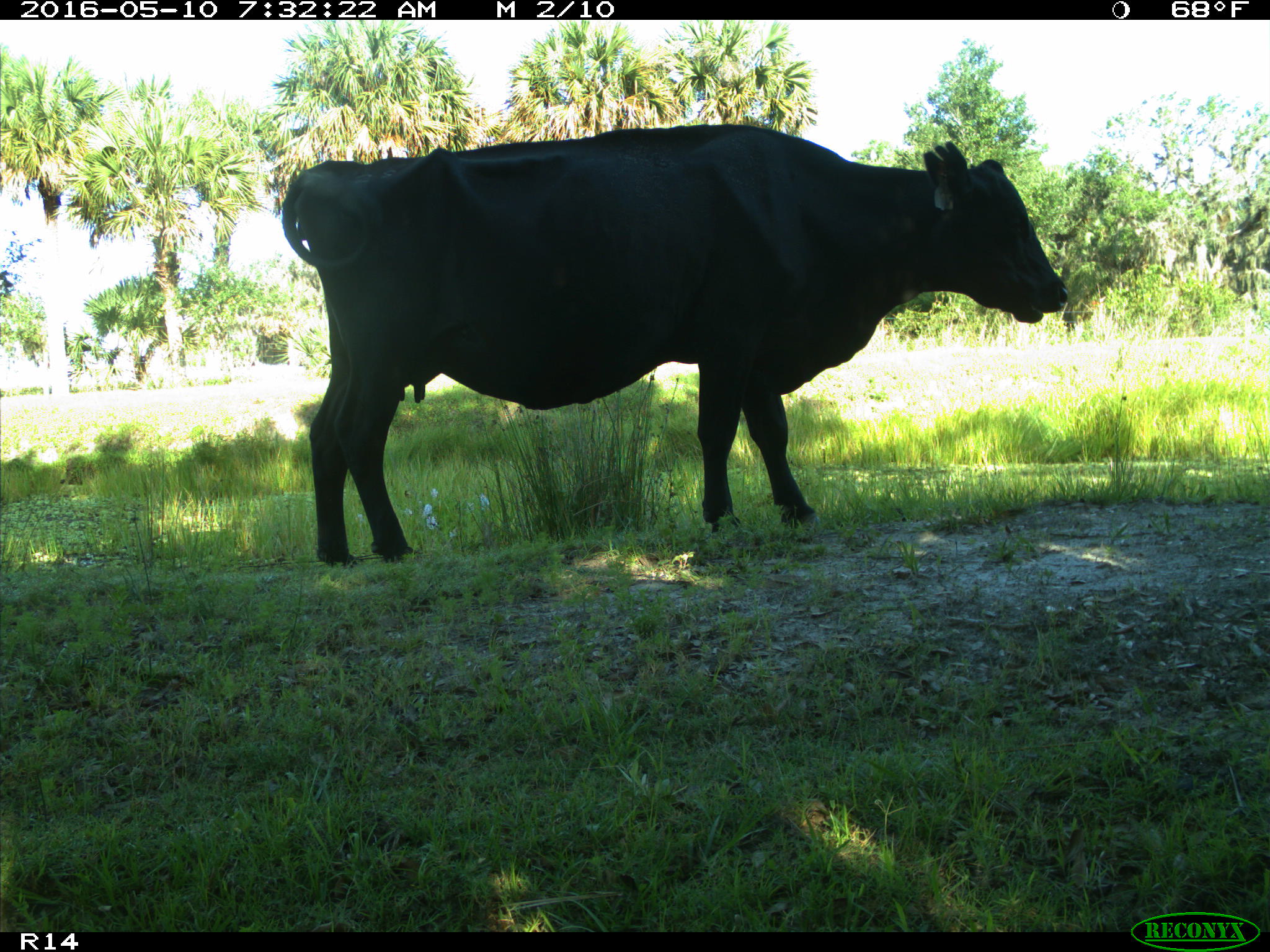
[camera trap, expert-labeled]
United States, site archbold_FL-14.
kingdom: Animalia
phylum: Chordata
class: Mammalia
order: Artiodactyla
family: Bovidae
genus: Bos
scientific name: Bos taurus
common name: domestic cow